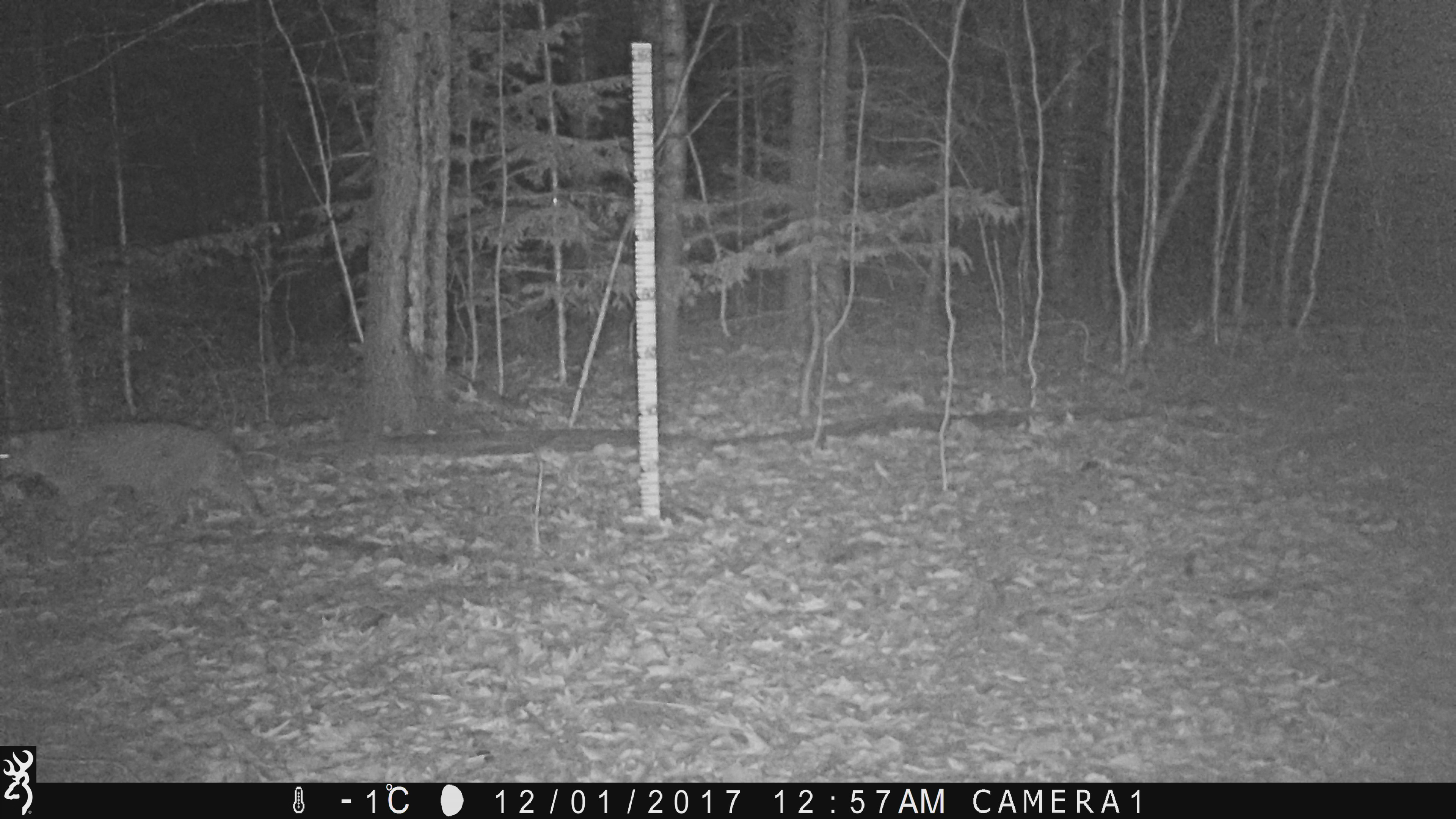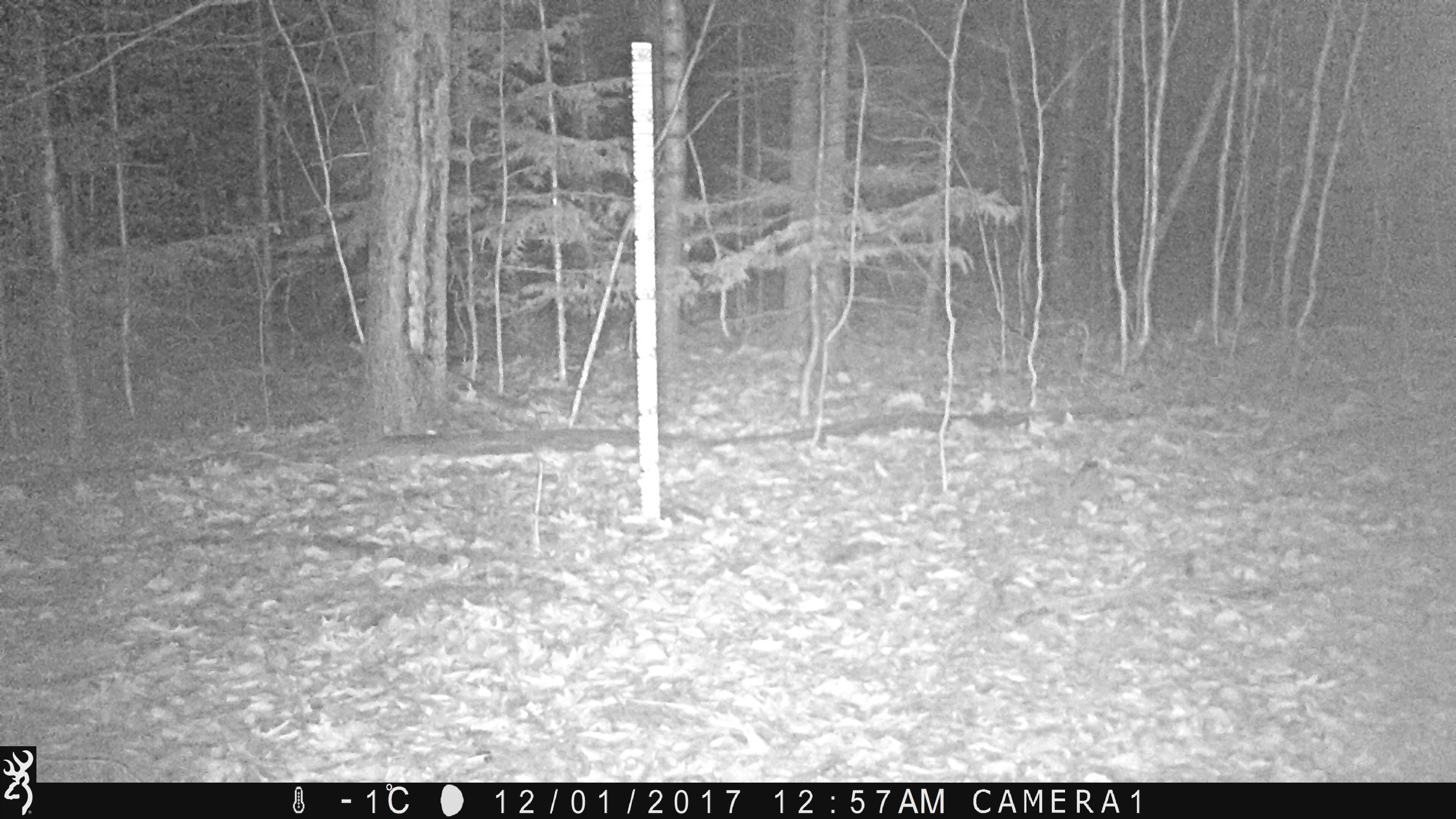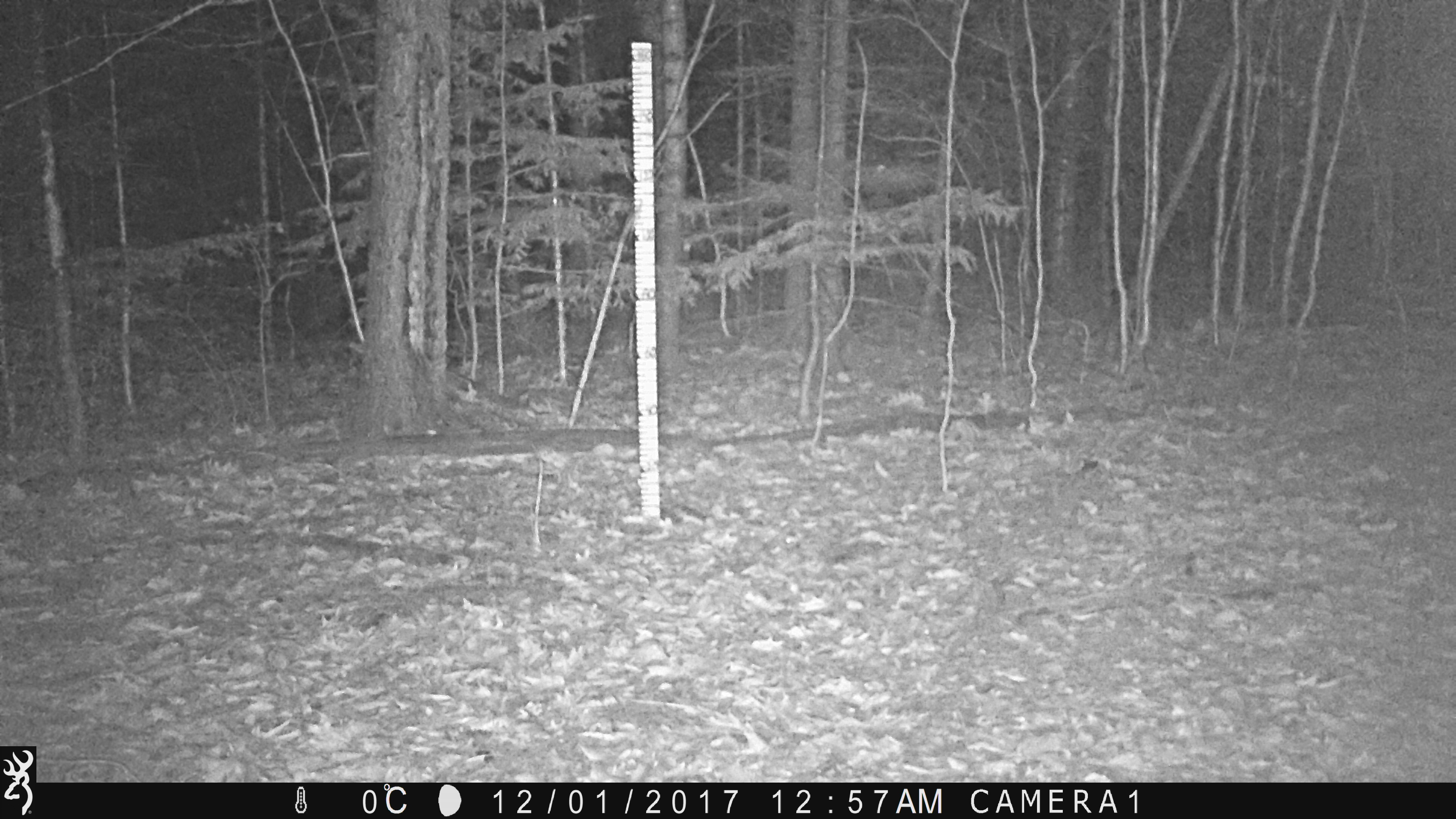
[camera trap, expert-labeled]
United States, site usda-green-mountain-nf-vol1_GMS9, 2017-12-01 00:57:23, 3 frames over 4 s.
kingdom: Animalia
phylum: Chordata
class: Mammalia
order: Carnivora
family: Felidae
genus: Lynx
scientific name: Lynx rufus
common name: bobcat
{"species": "bobcat (Lynx rufus)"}